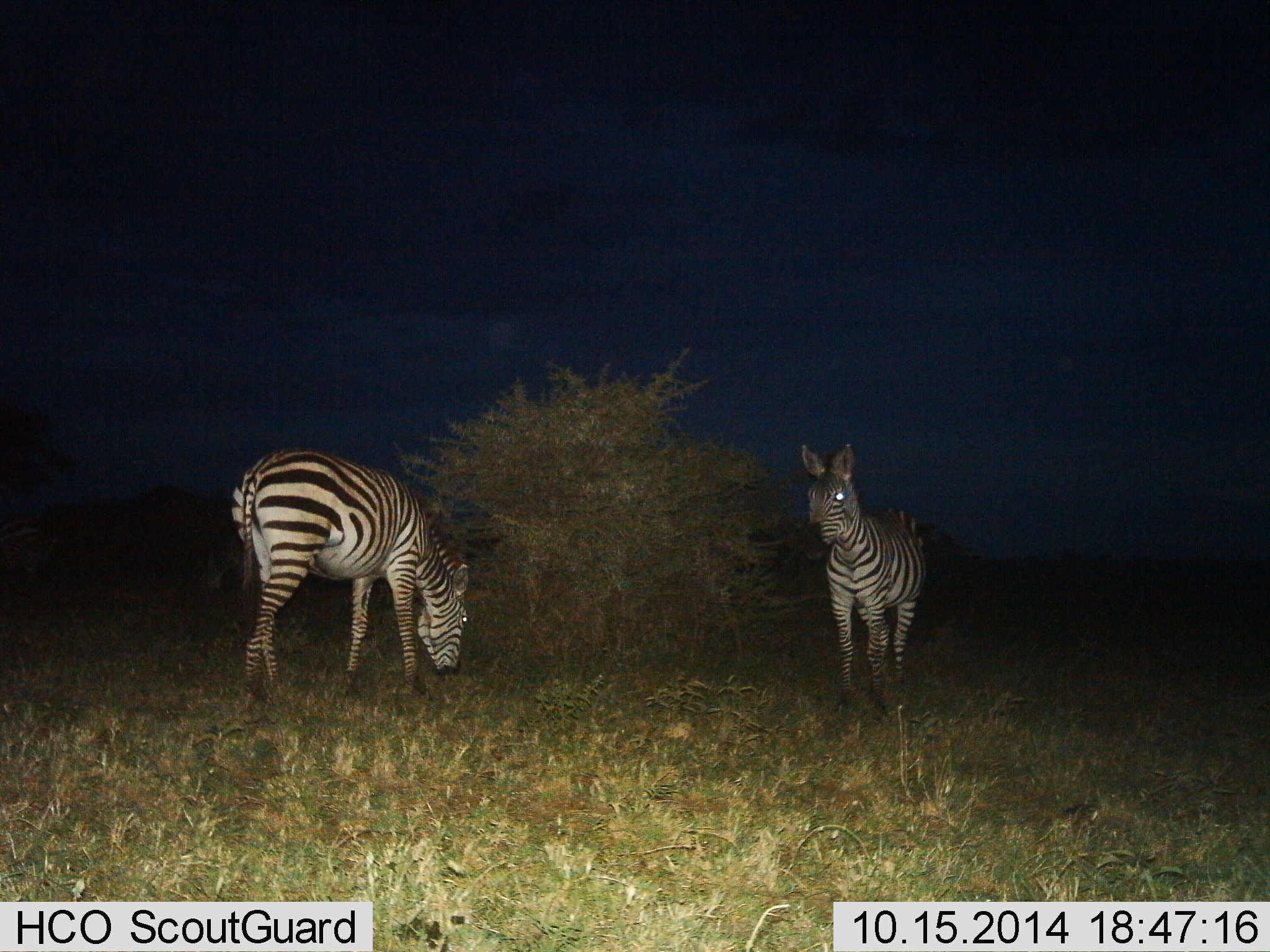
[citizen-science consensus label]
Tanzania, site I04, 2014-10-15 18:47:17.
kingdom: Animalia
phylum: Chordata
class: Mammalia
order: Perissodactyla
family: Equidae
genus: Equus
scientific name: Equus quagga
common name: plains zebra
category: zebra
Zebra (plains zebra) (Equus quagga), count 2. Behavior (volunteer vote fractions): standing 70%, resting 0%, moving 10%, interacting 0%. Young present (vote fraction): 0%. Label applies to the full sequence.